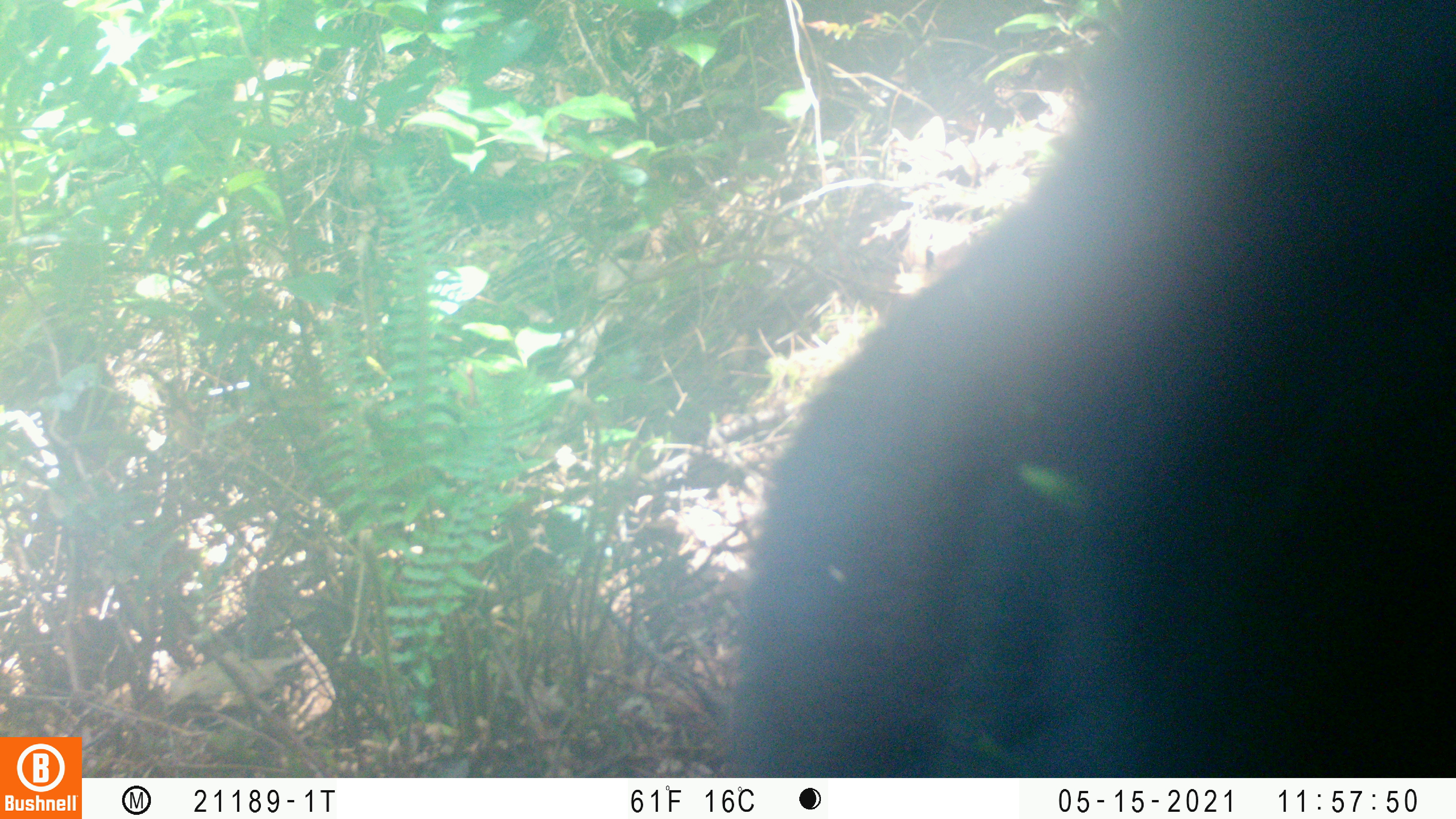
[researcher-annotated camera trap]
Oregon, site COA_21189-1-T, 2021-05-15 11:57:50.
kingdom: Animalia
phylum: Chordata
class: Mammalia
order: Carnivora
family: Ursidae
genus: Ursus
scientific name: Ursus americanus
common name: american black bear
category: black bear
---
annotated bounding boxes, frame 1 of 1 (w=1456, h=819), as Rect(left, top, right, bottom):
black bear: Rect(727, 8, 1439, 767)